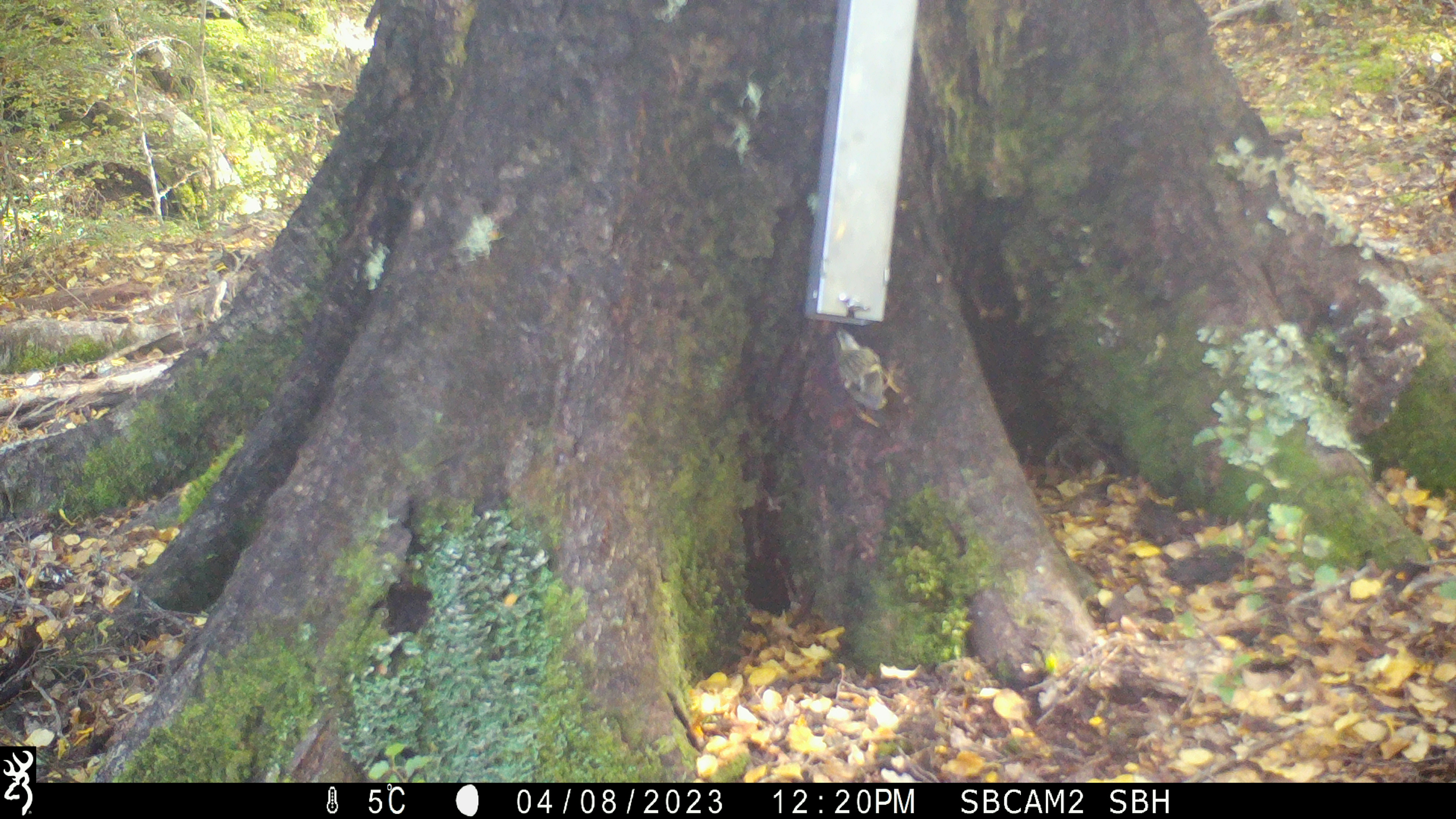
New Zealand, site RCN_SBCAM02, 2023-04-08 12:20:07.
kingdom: Animalia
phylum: Chordata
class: Aves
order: Passeriformes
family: Acanthisittidae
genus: Acanthisitta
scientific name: Acanthisitta chloris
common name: rifleman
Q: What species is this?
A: Rifleman (Acanthisitta chloris).